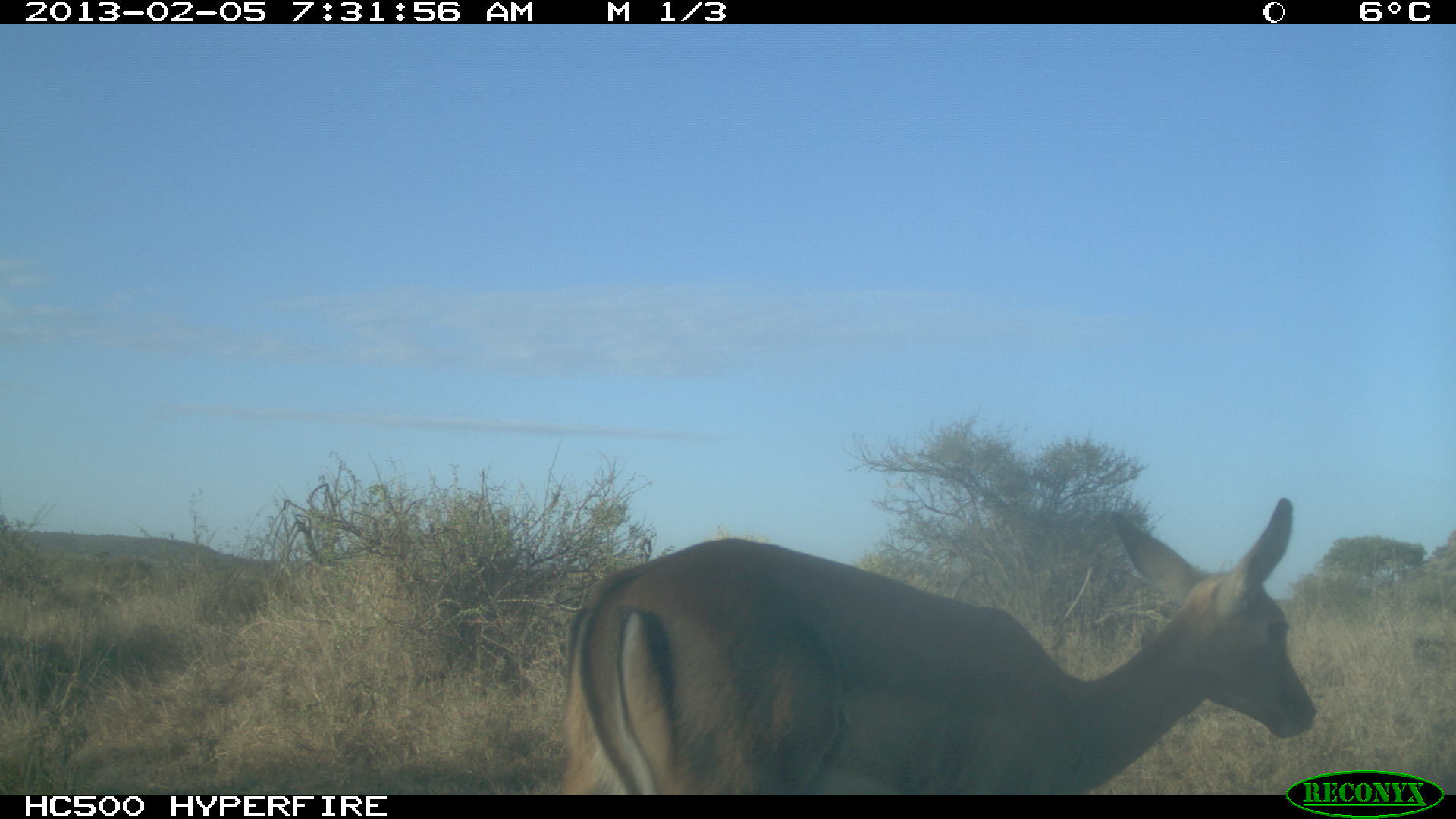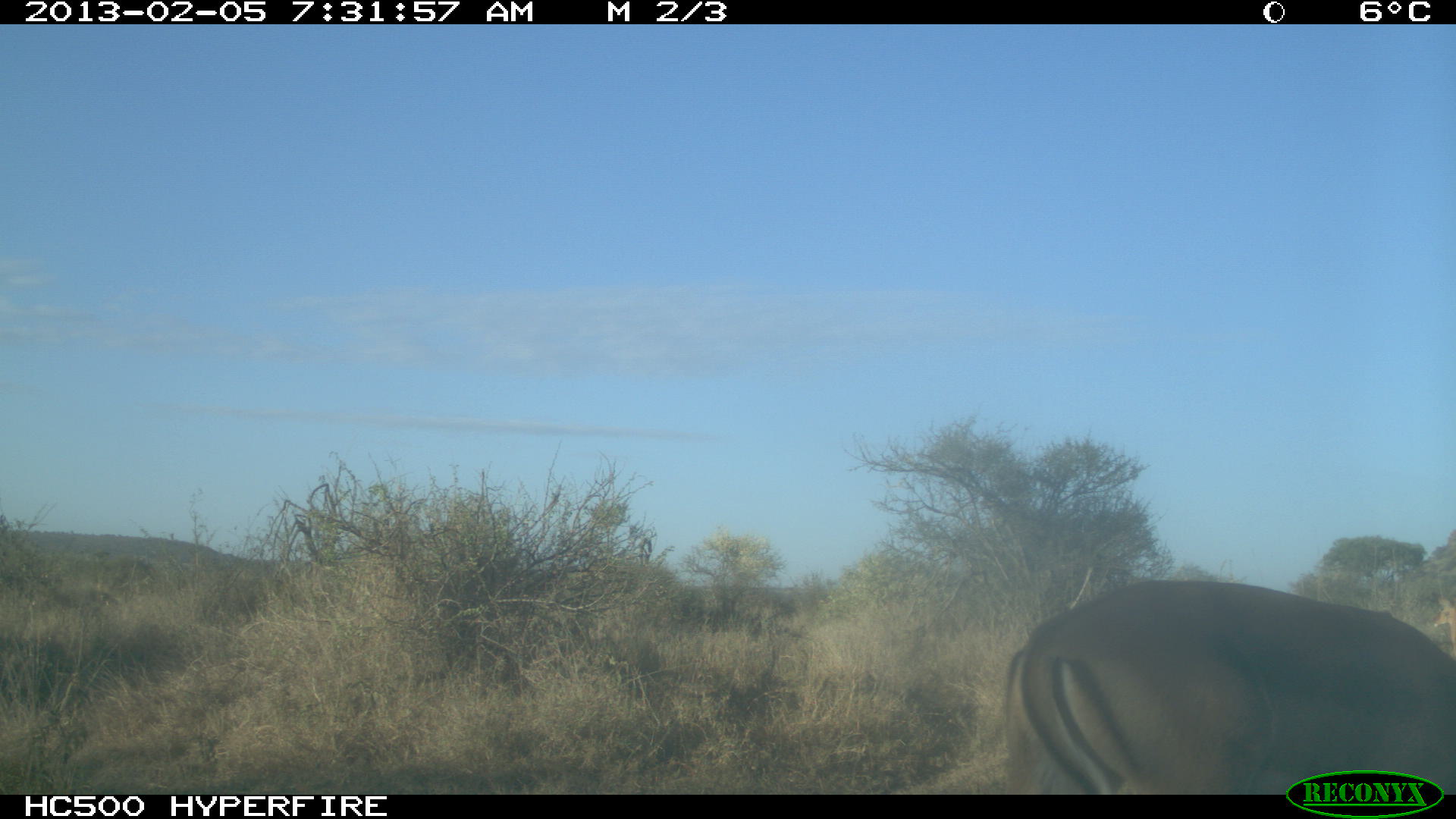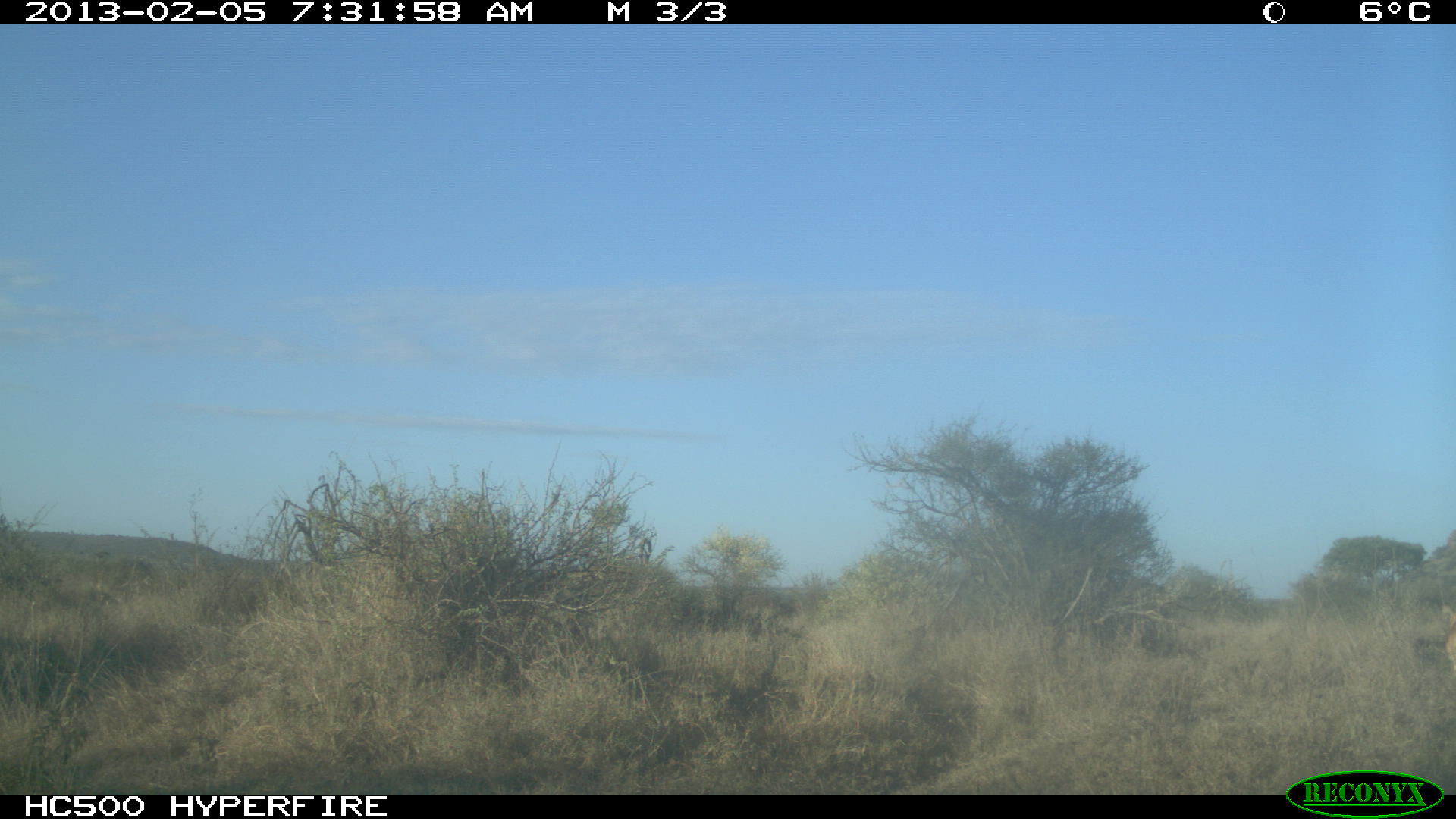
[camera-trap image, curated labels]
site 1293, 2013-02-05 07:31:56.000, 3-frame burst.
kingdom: Animalia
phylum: Chordata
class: Mammalia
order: Artiodactyla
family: Bovidae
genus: Aepyceros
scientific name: Aepyceros melampus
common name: impala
Aepyceros melampus (impala), count 1.